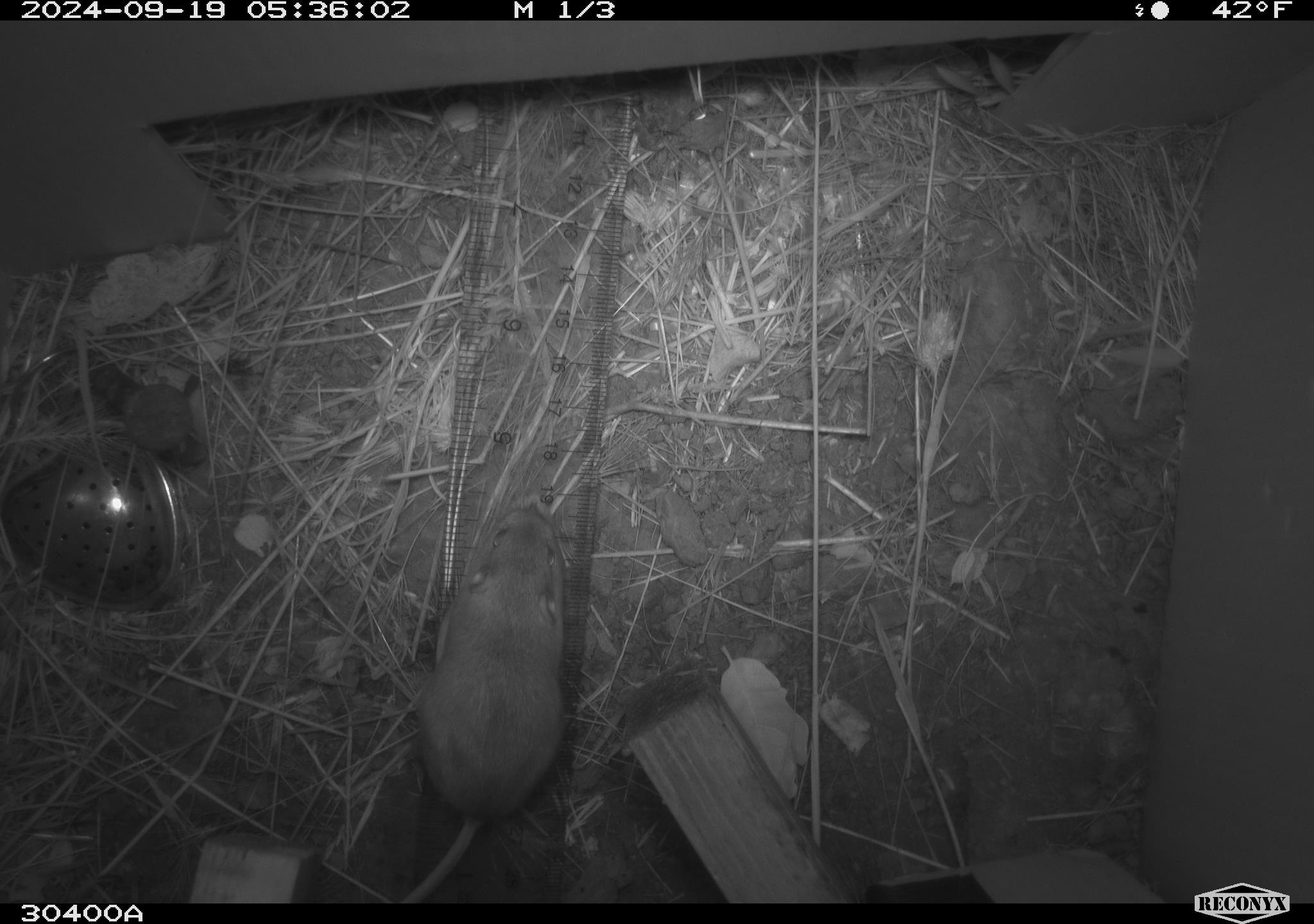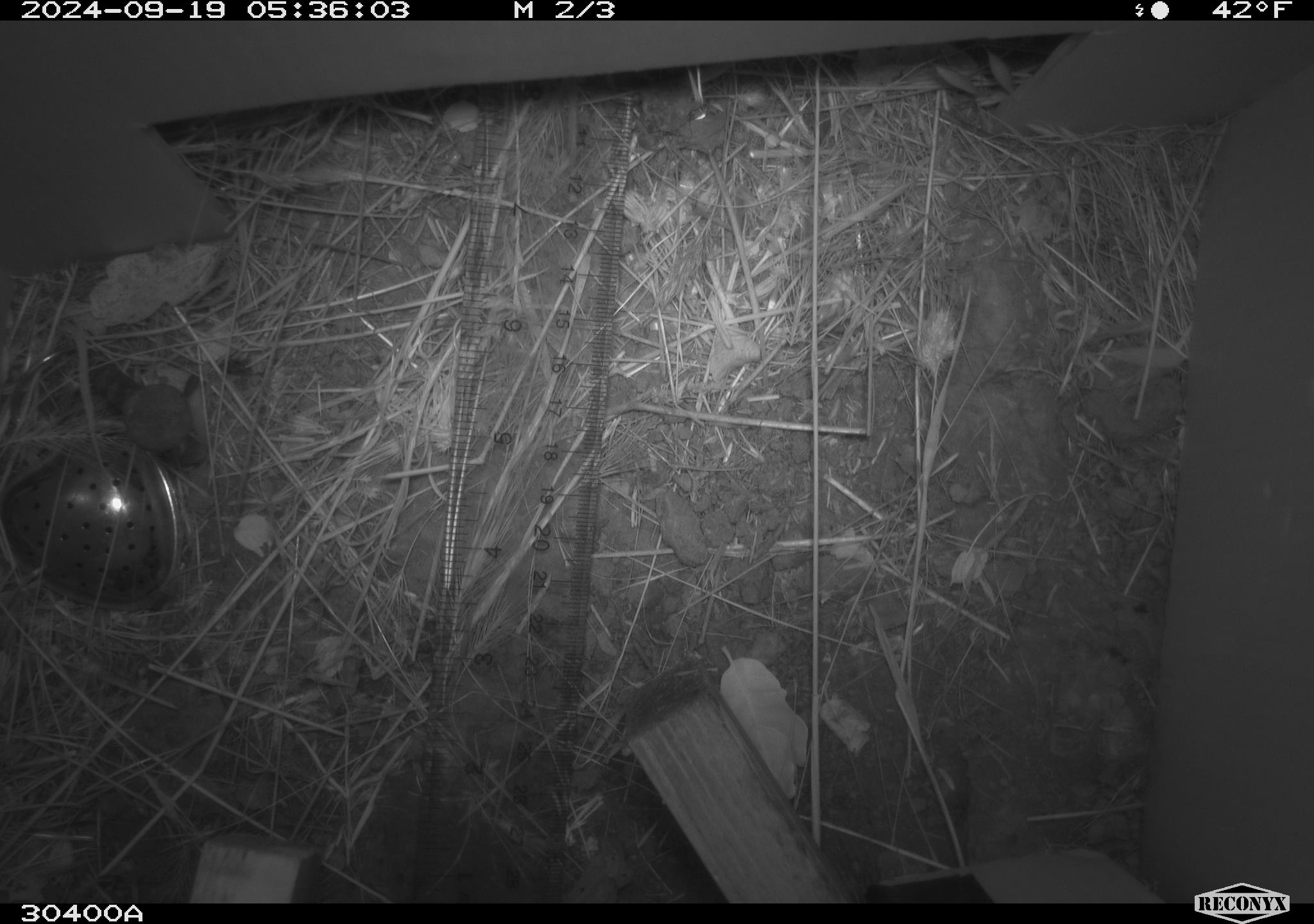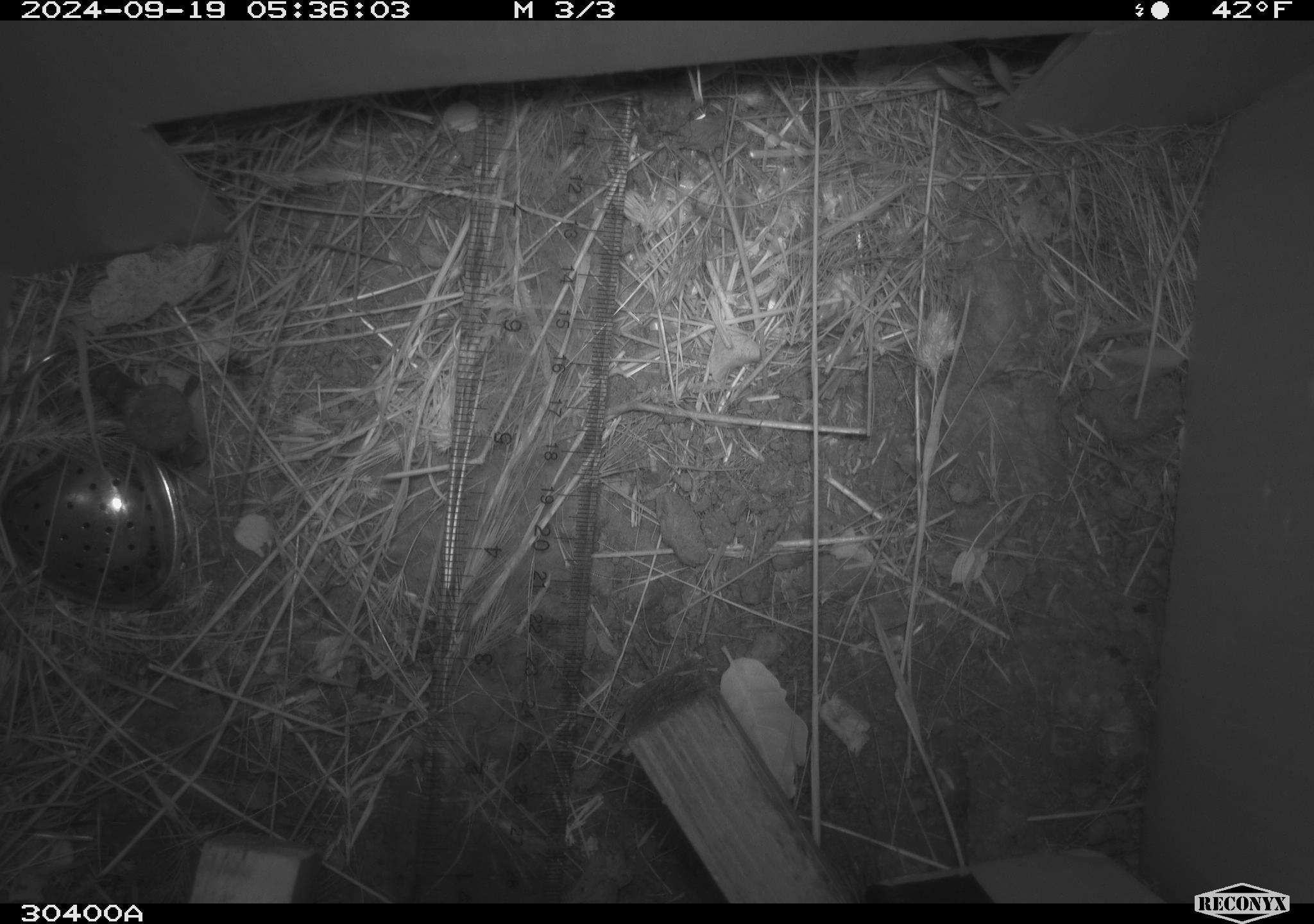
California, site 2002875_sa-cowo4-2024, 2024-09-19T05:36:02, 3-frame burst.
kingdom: Animalia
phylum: Chordata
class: Mammalia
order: Rodentia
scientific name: Rodentia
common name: mouse species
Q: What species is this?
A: Mouse species (Rodentia).